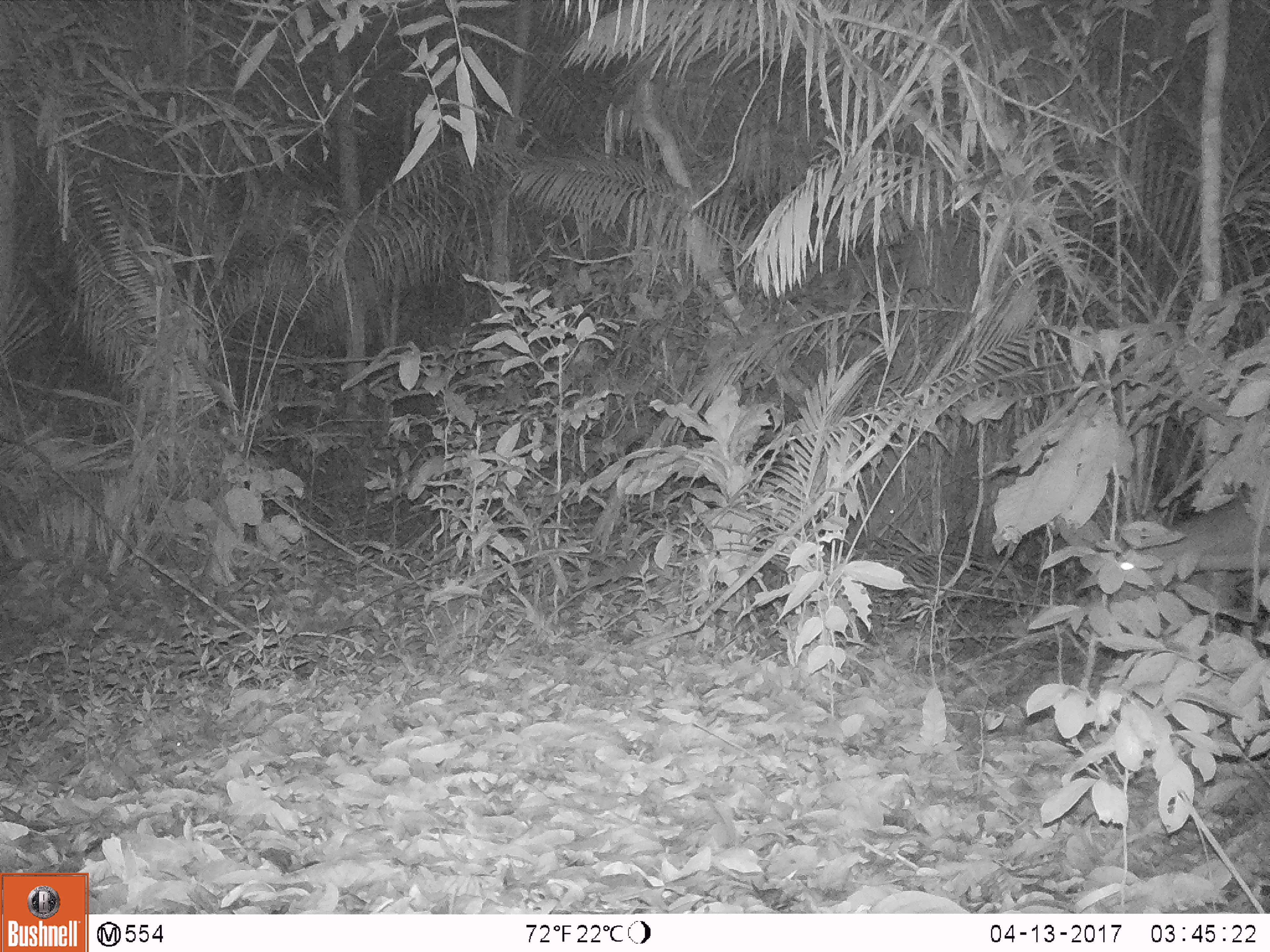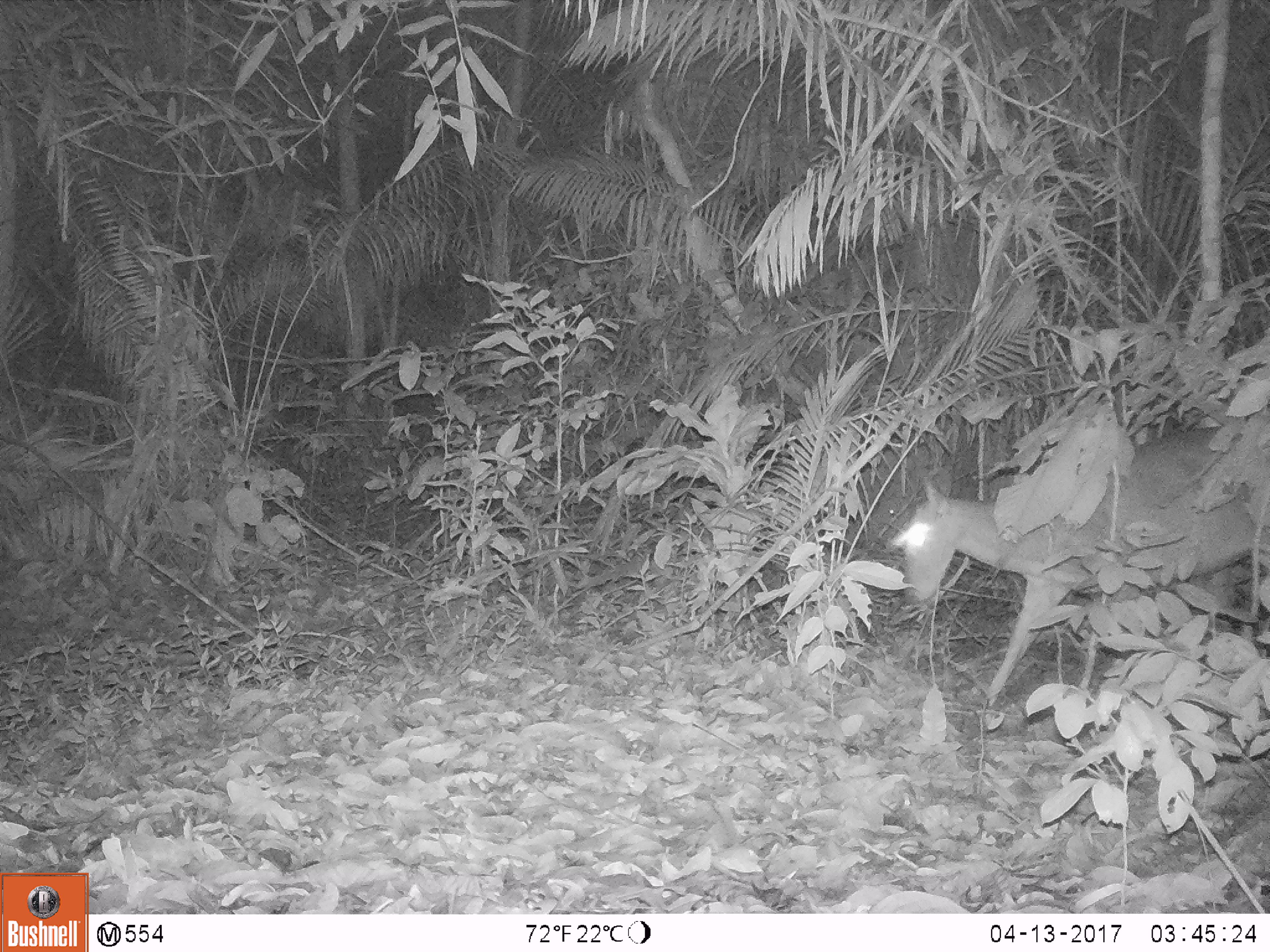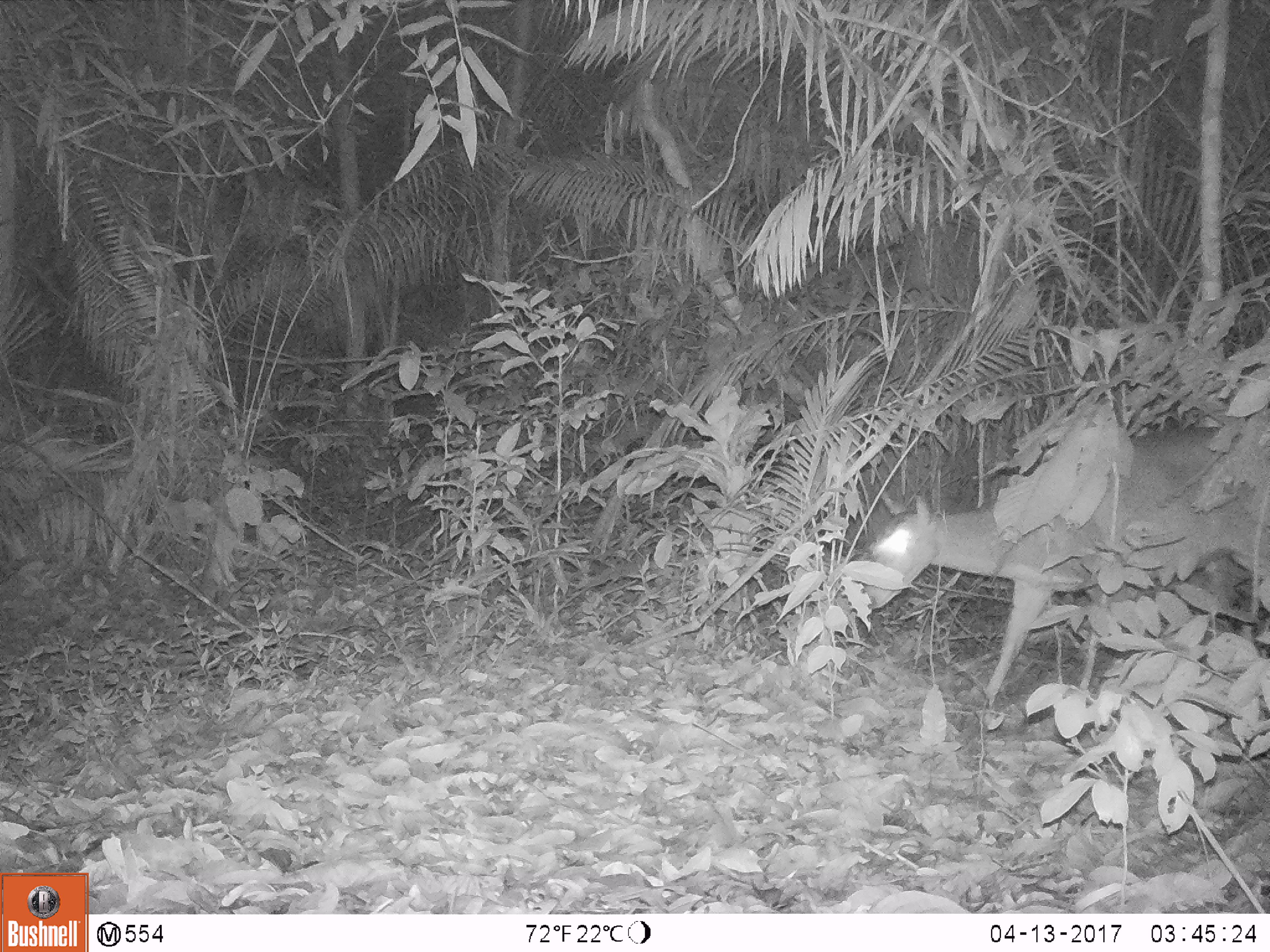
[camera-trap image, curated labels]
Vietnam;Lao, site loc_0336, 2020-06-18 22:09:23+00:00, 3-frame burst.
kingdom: Animalia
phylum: Chordata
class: Mammalia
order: Artiodactyla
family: Cervidae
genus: Muntiacus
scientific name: Muntiacus vuquangensis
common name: large-antlered muntjac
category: large antlered muntjac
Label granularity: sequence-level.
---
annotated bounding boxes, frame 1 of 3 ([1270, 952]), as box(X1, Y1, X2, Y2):
large antlered muntjac: box(1103, 492, 1269, 608)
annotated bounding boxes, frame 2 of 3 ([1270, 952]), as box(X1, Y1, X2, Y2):
large antlered muntjac: box(886, 422, 1269, 709)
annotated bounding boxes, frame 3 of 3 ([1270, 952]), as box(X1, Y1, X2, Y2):
large antlered muntjac: box(856, 422, 1268, 701)